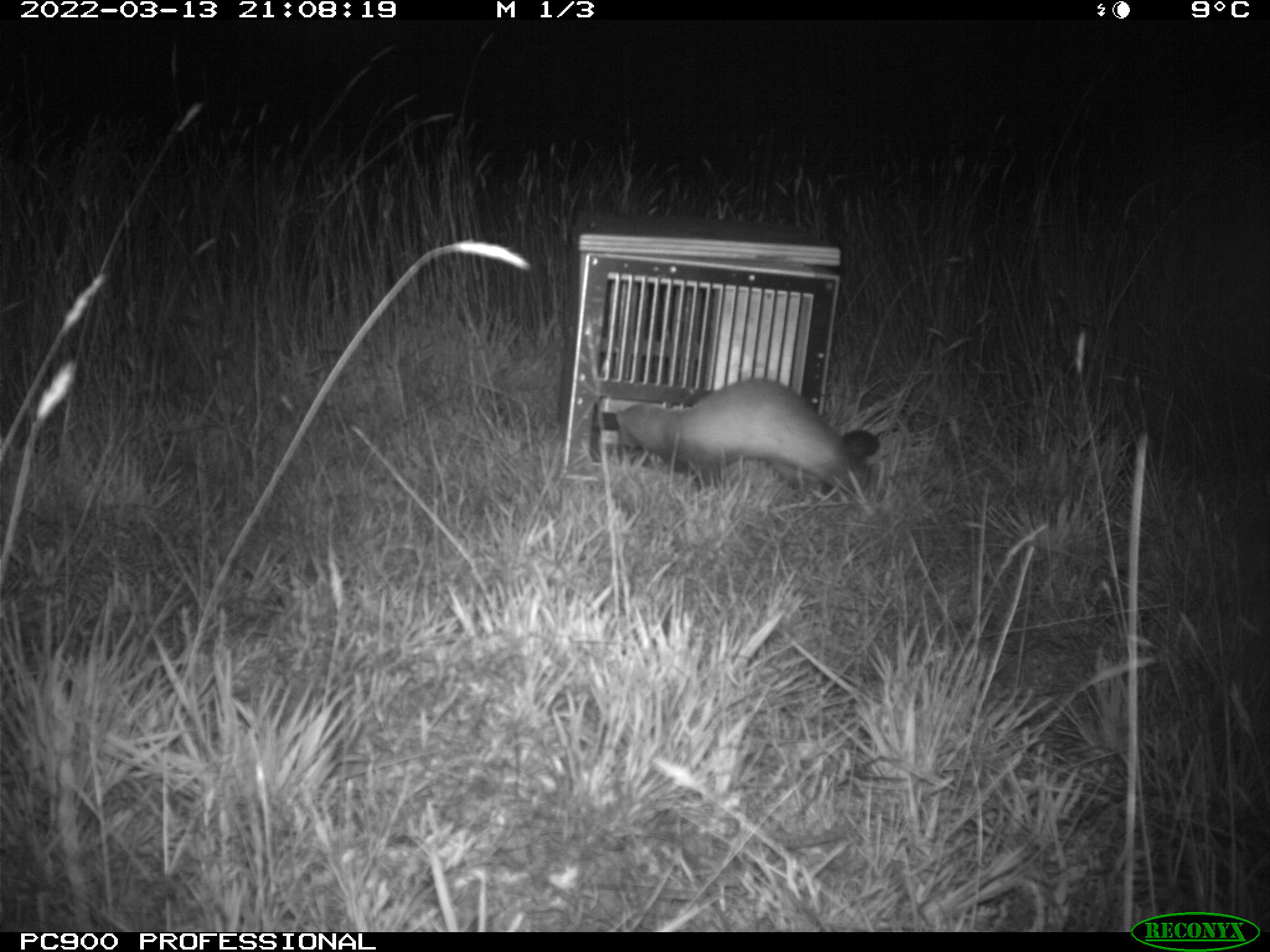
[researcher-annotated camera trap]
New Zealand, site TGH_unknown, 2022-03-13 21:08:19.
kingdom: Animalia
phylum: Chordata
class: Mammalia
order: Carnivora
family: Mustelidae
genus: Mustela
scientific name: Mustela furo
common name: ferret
Ferret (Mustela furo).